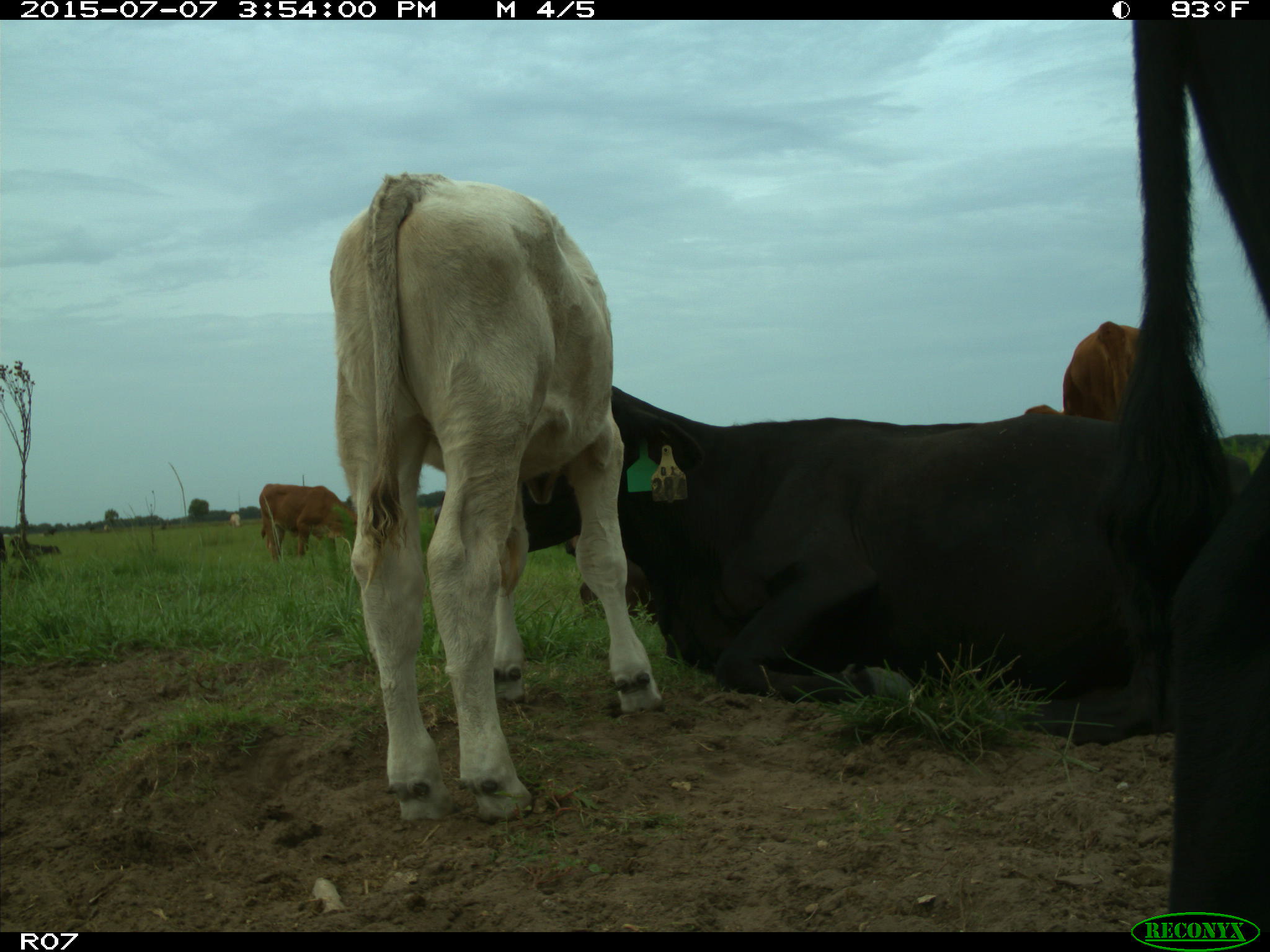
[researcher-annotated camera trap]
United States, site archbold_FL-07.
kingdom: Animalia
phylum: Chordata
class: Mammalia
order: Artiodactyla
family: Bovidae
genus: Bos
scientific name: Bos taurus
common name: domestic cow